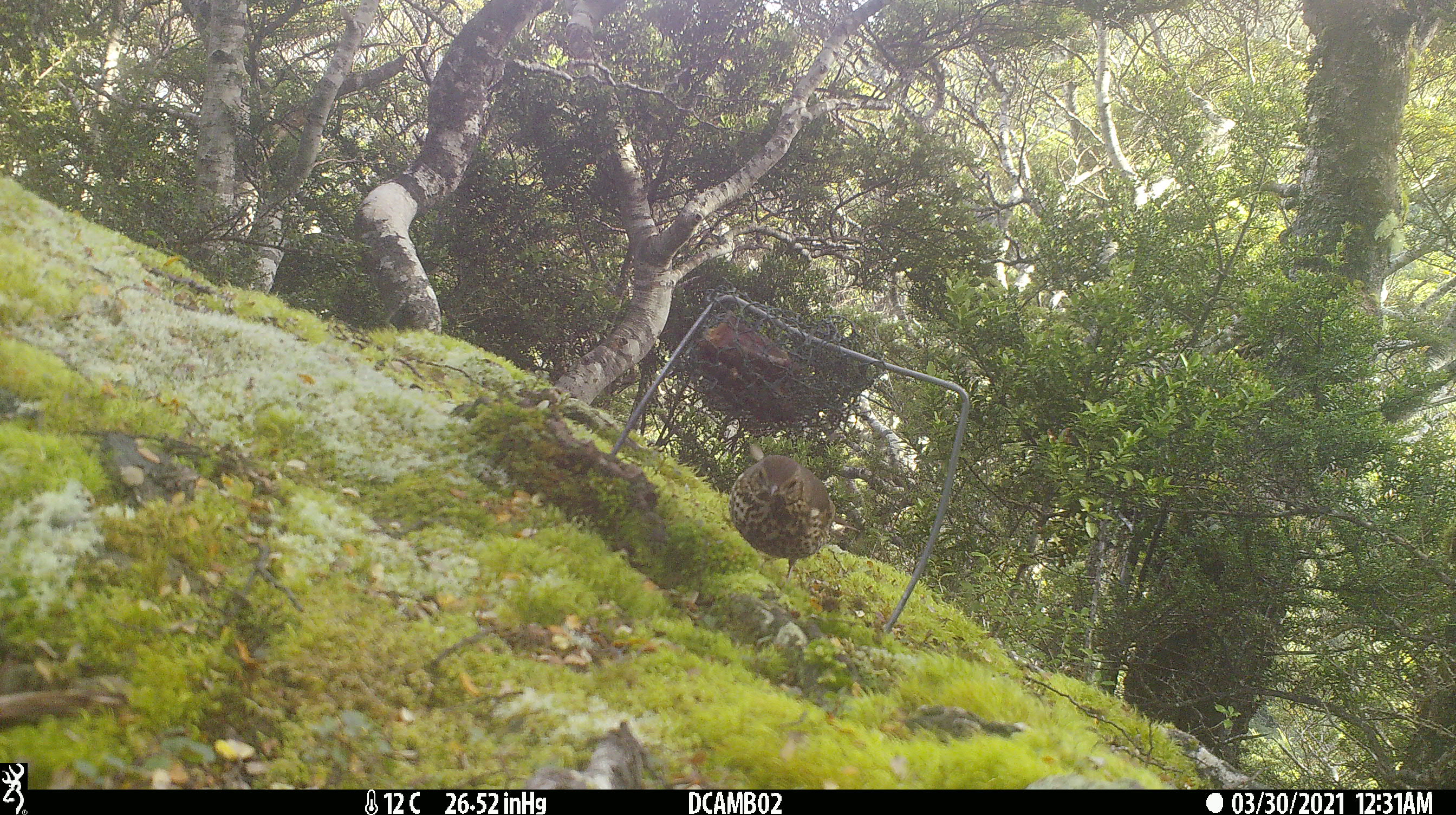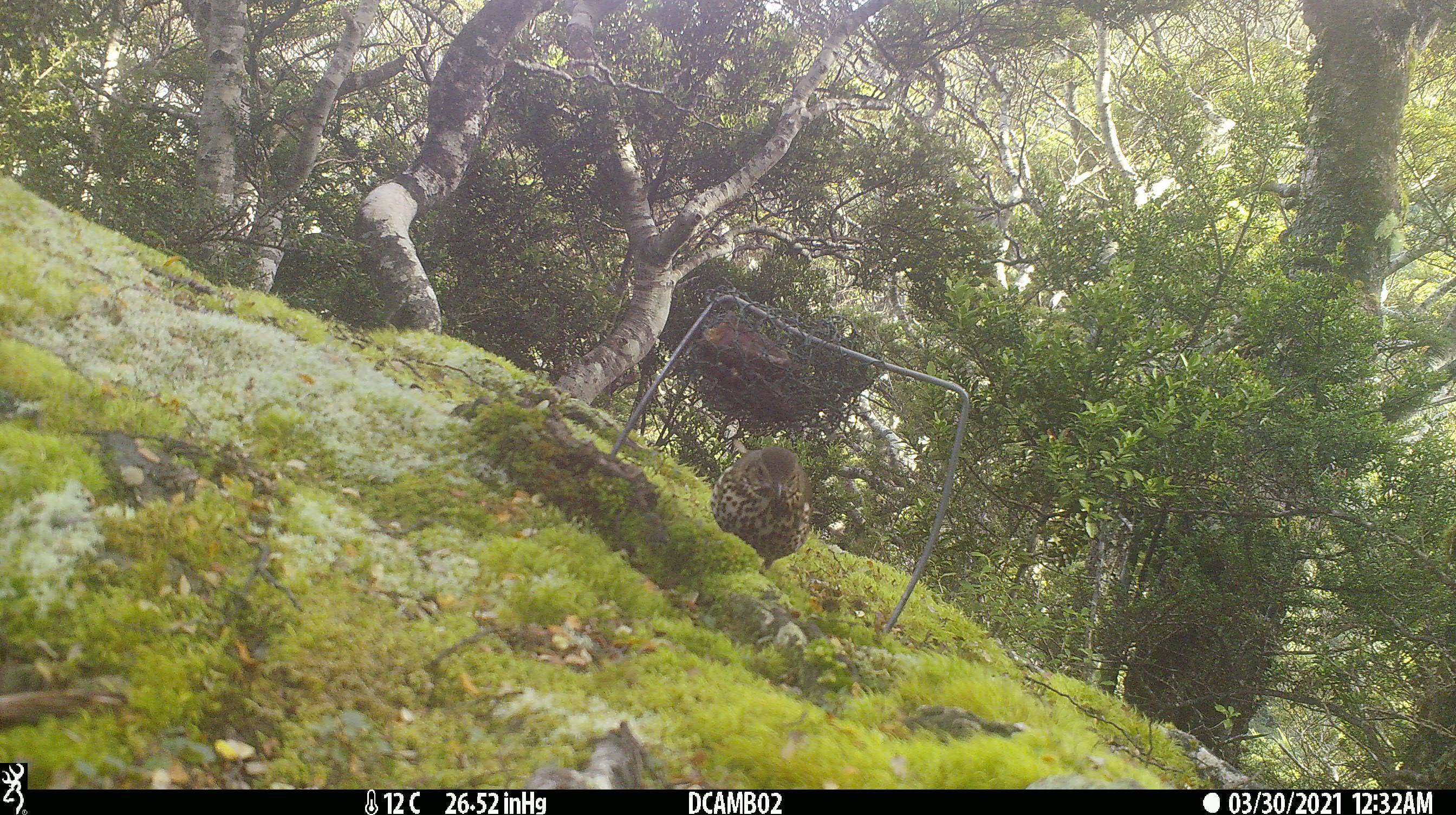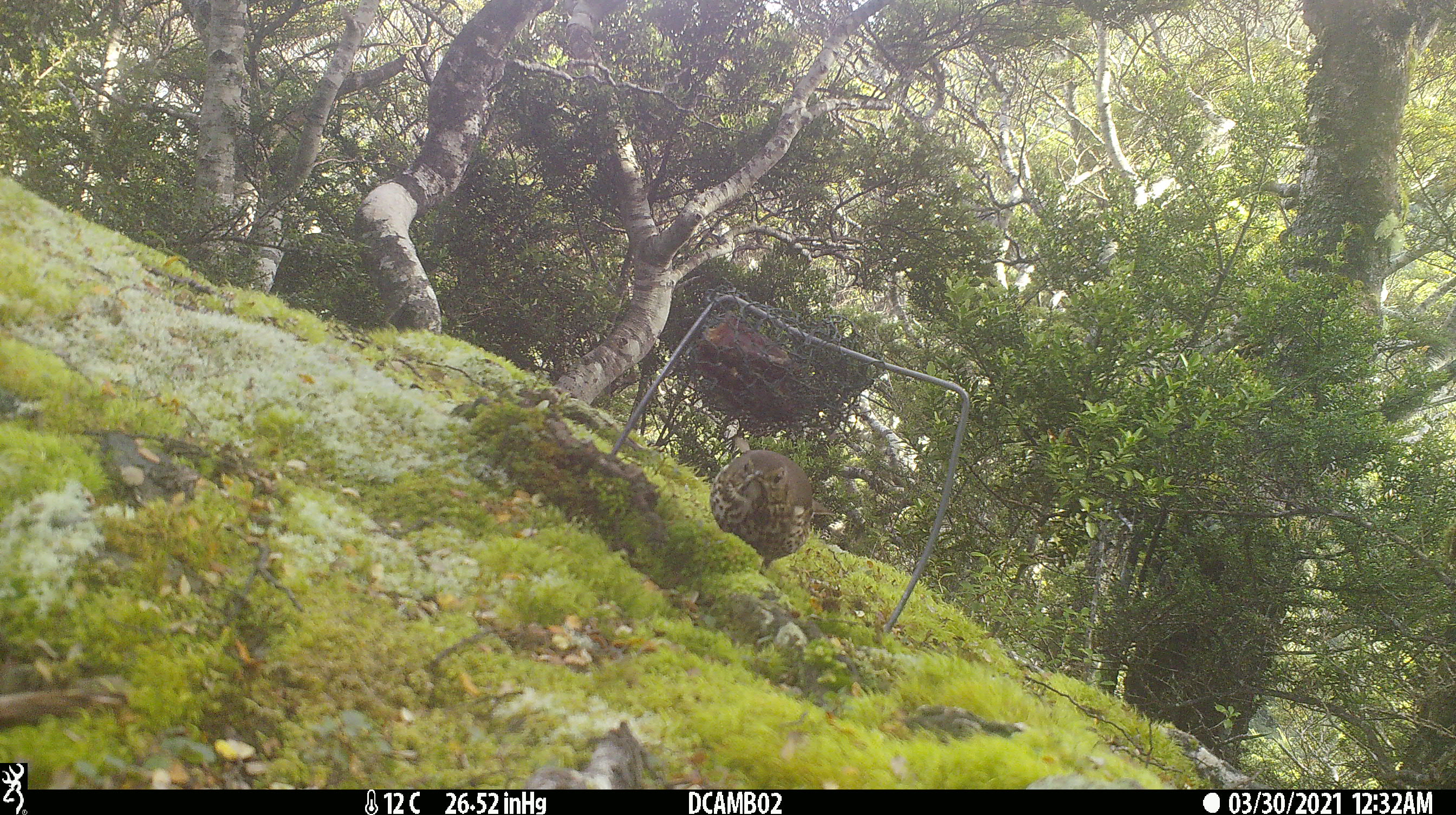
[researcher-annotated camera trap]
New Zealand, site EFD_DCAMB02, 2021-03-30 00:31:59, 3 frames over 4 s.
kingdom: Animalia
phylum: Chordata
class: Aves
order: Passeriformes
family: Turdidae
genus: Turdus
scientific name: Turdus philomelos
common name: song thrush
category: thrush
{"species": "thrush (song thrush) (Turdus philomelos)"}